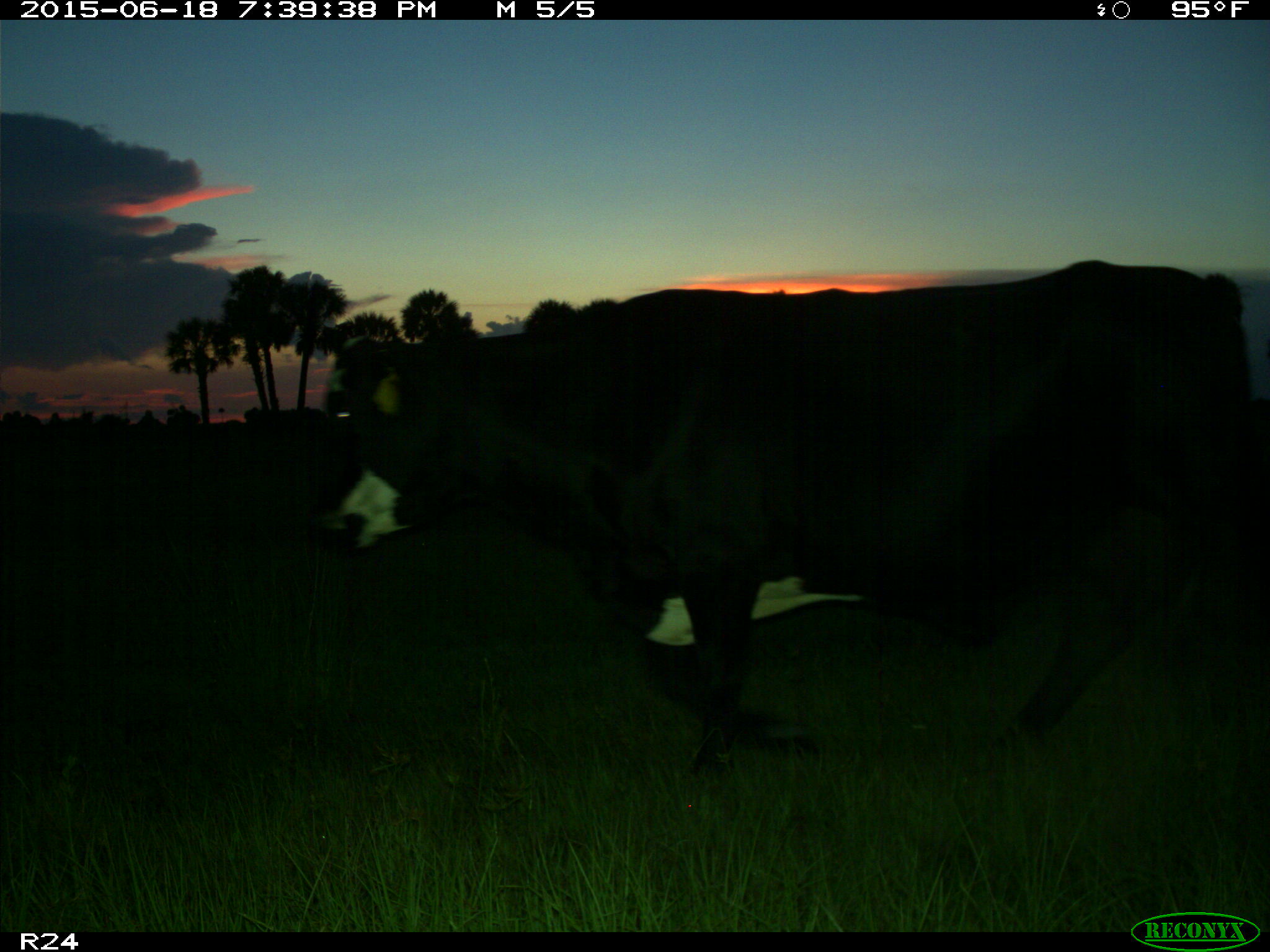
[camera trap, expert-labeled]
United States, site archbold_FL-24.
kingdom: Animalia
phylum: Chordata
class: Mammalia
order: Artiodactyla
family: Bovidae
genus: Bos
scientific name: Bos taurus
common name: domestic cow